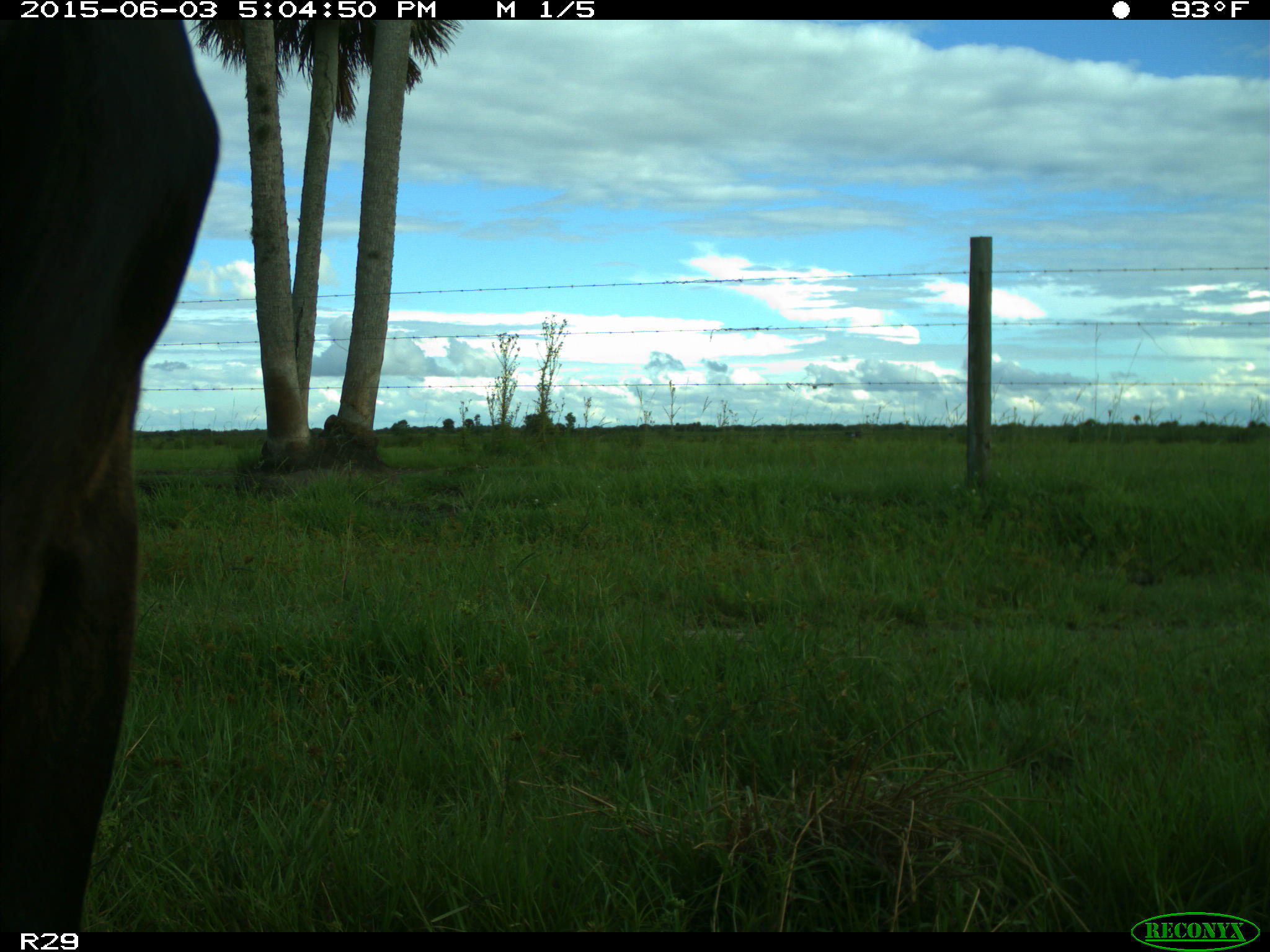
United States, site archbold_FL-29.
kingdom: Animalia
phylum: Chordata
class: Mammalia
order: Artiodactyla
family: Bovidae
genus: Bos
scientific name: Bos taurus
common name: domestic cow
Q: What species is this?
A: Bos taurus (domestic cow).